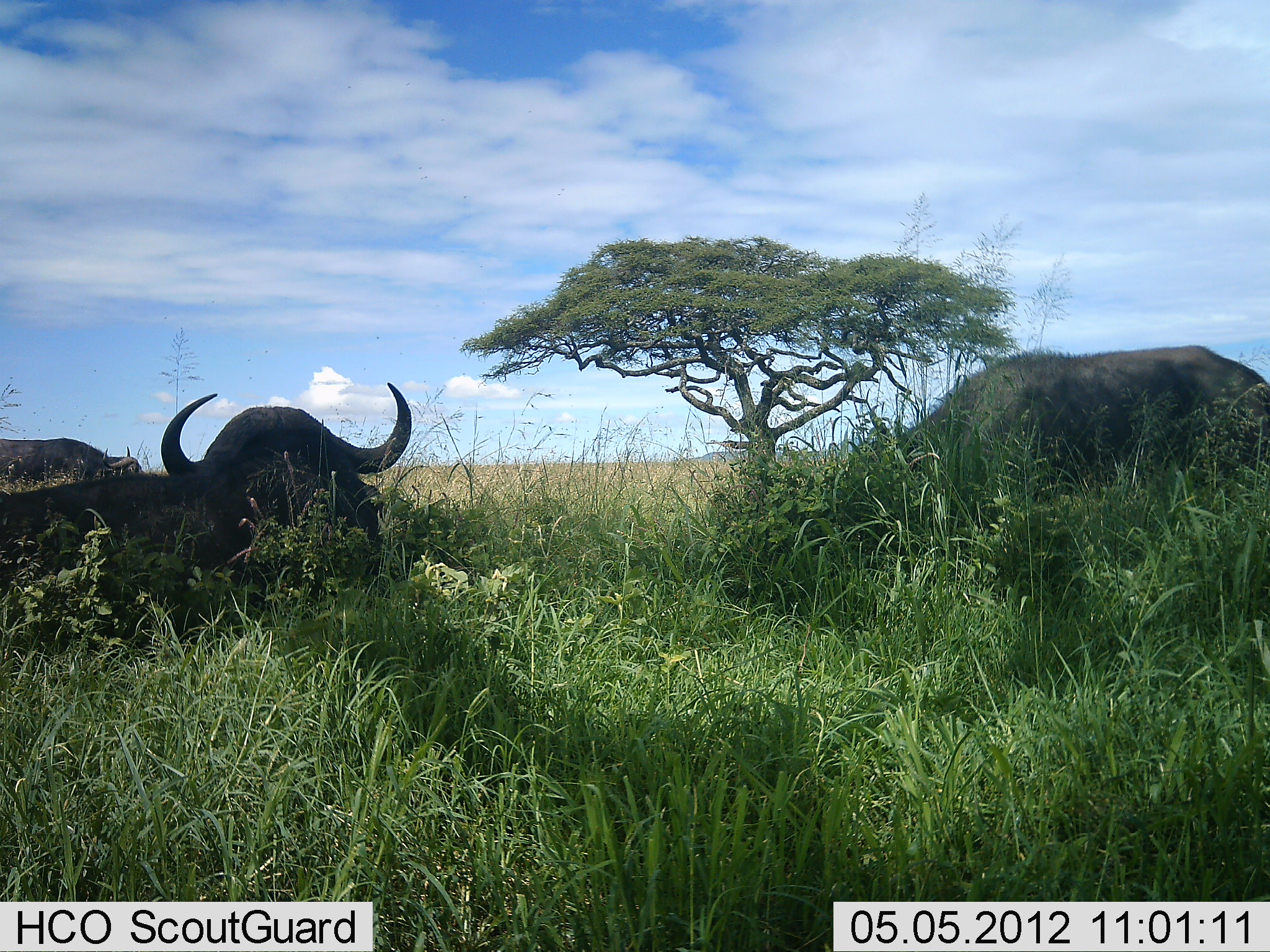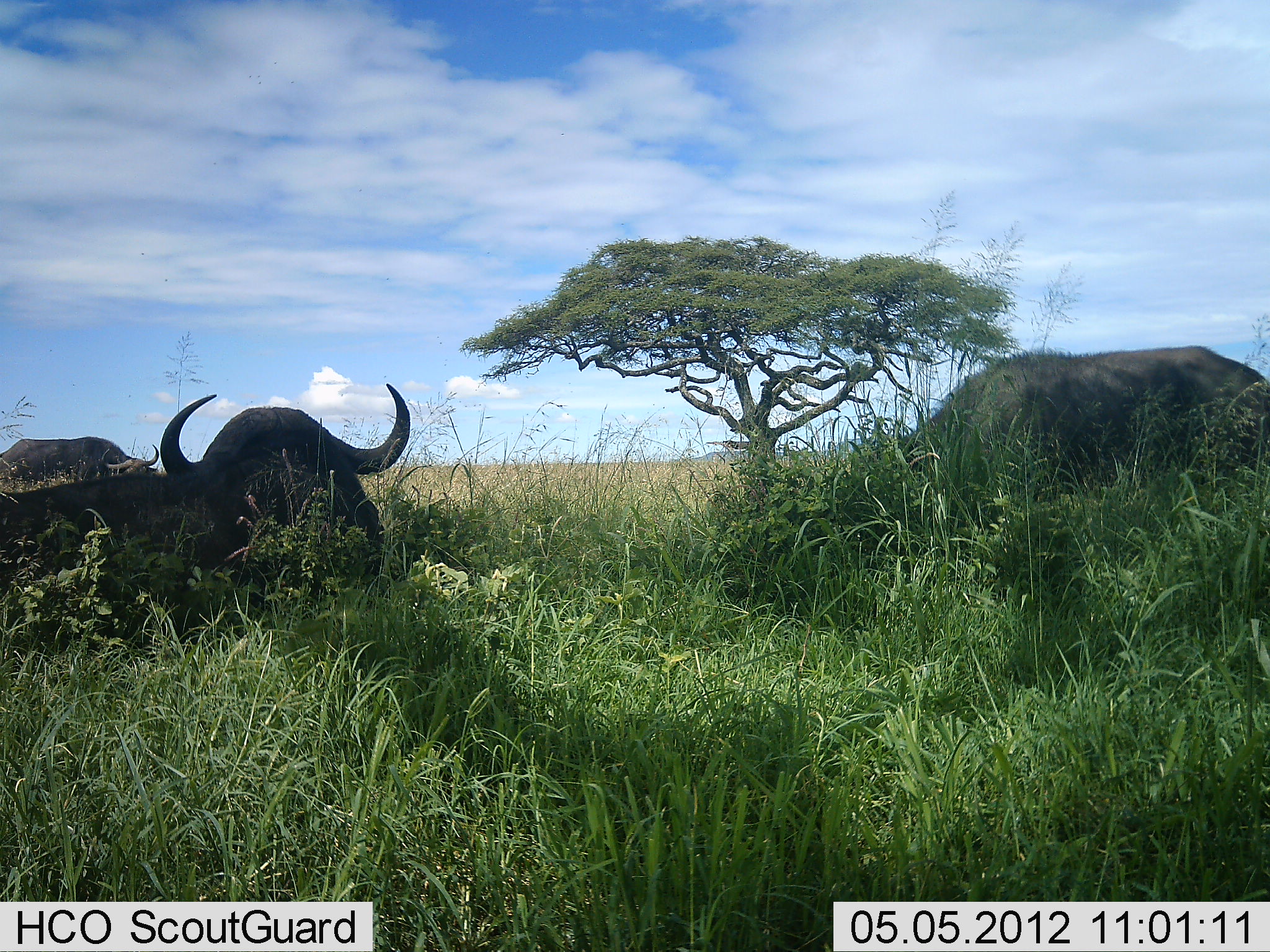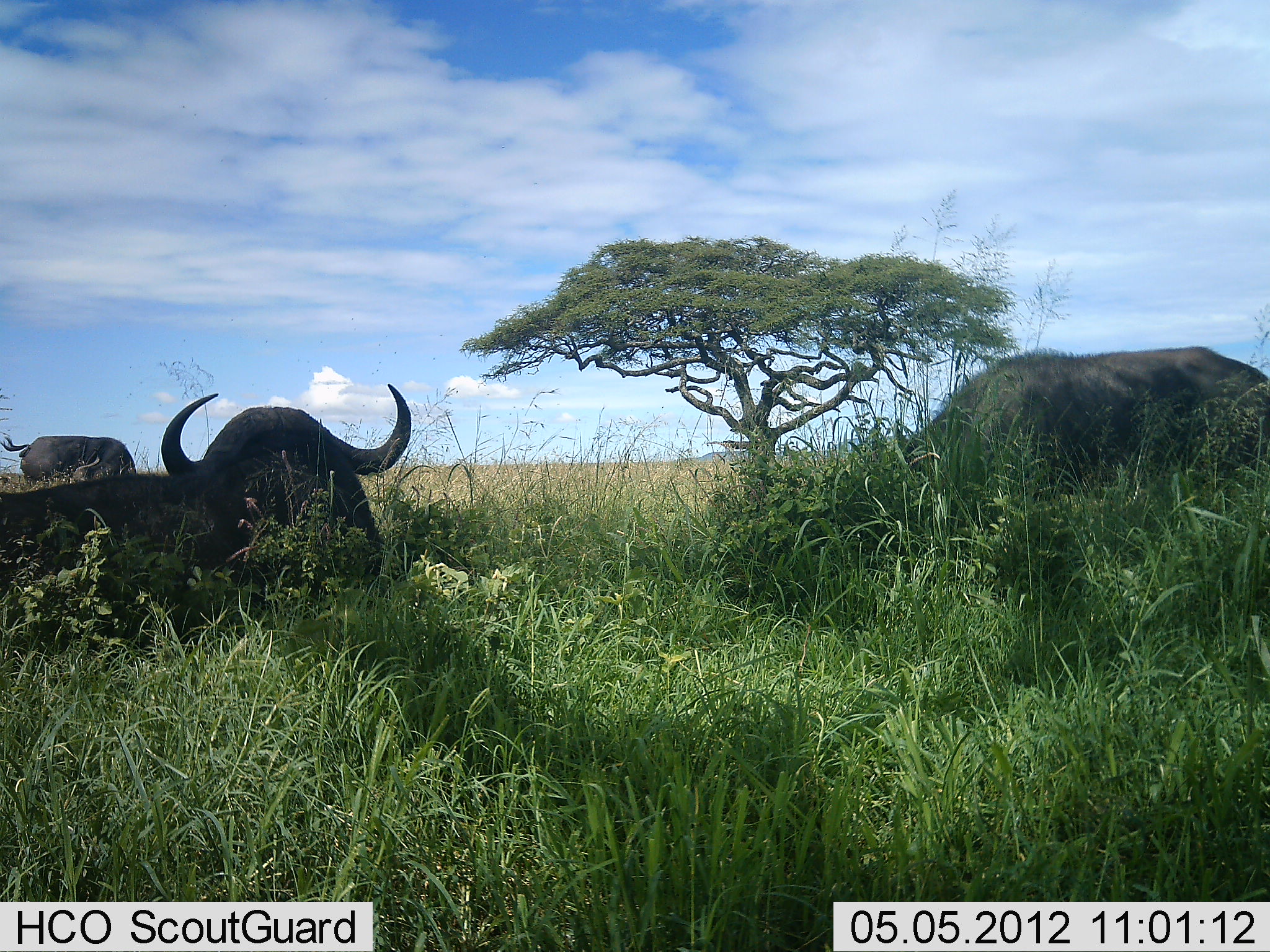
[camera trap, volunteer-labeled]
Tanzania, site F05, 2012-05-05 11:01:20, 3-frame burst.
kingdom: Animalia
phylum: Chordata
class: Mammalia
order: Artiodactyla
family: Bovidae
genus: Syncerus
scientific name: Syncerus caffer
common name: cape buffalo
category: buffalo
Buffalo (cape buffalo) (Syncerus caffer), count 3. Behavior (volunteer vote fractions): standing 50%, resting 90%, moving 20%, interacting 10%. Young present (vote fraction): 0%. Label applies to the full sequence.